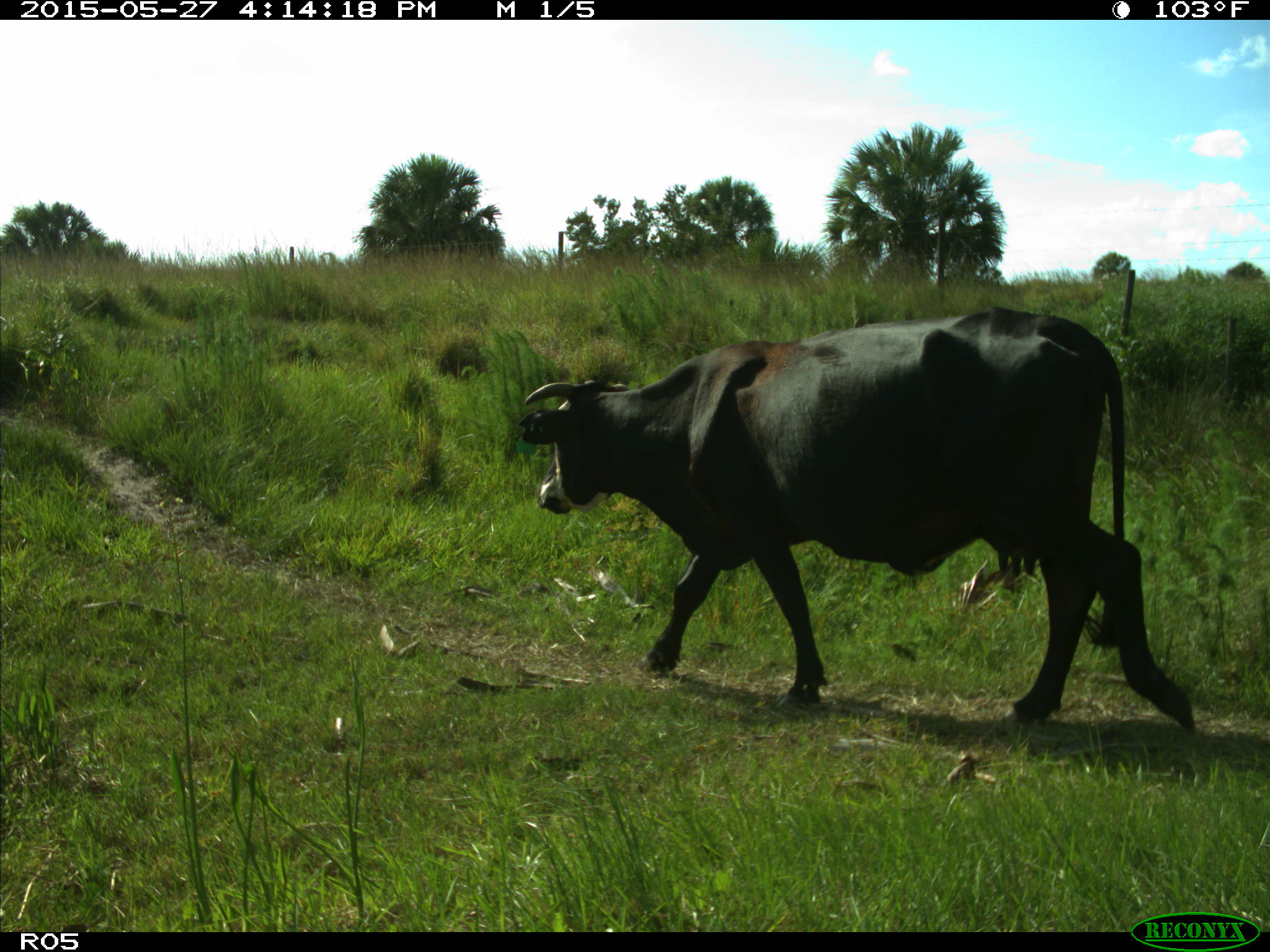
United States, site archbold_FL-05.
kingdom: Animalia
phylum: Chordata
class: Mammalia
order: Artiodactyla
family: Bovidae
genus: Bos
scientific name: Bos taurus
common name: domestic cow